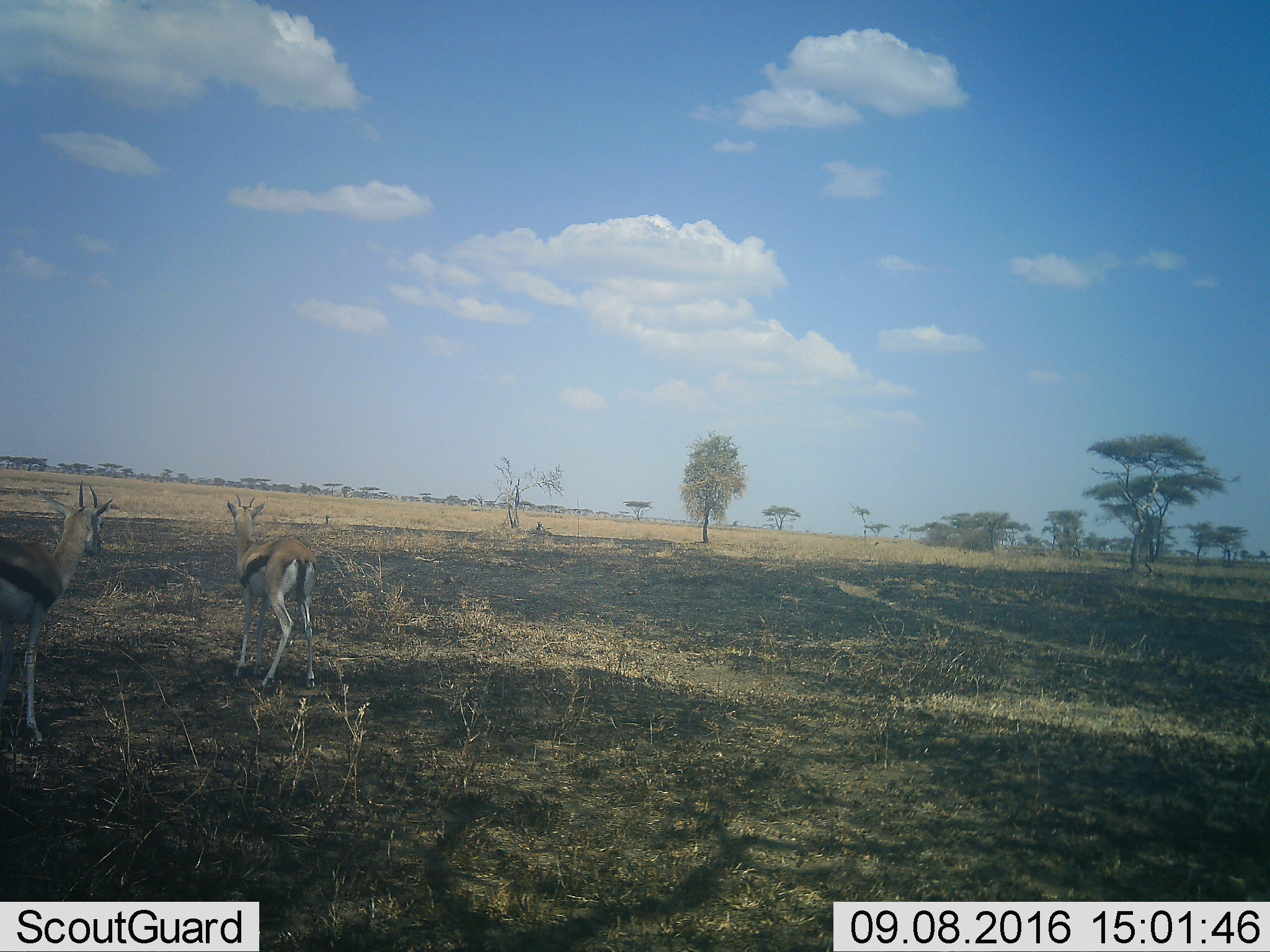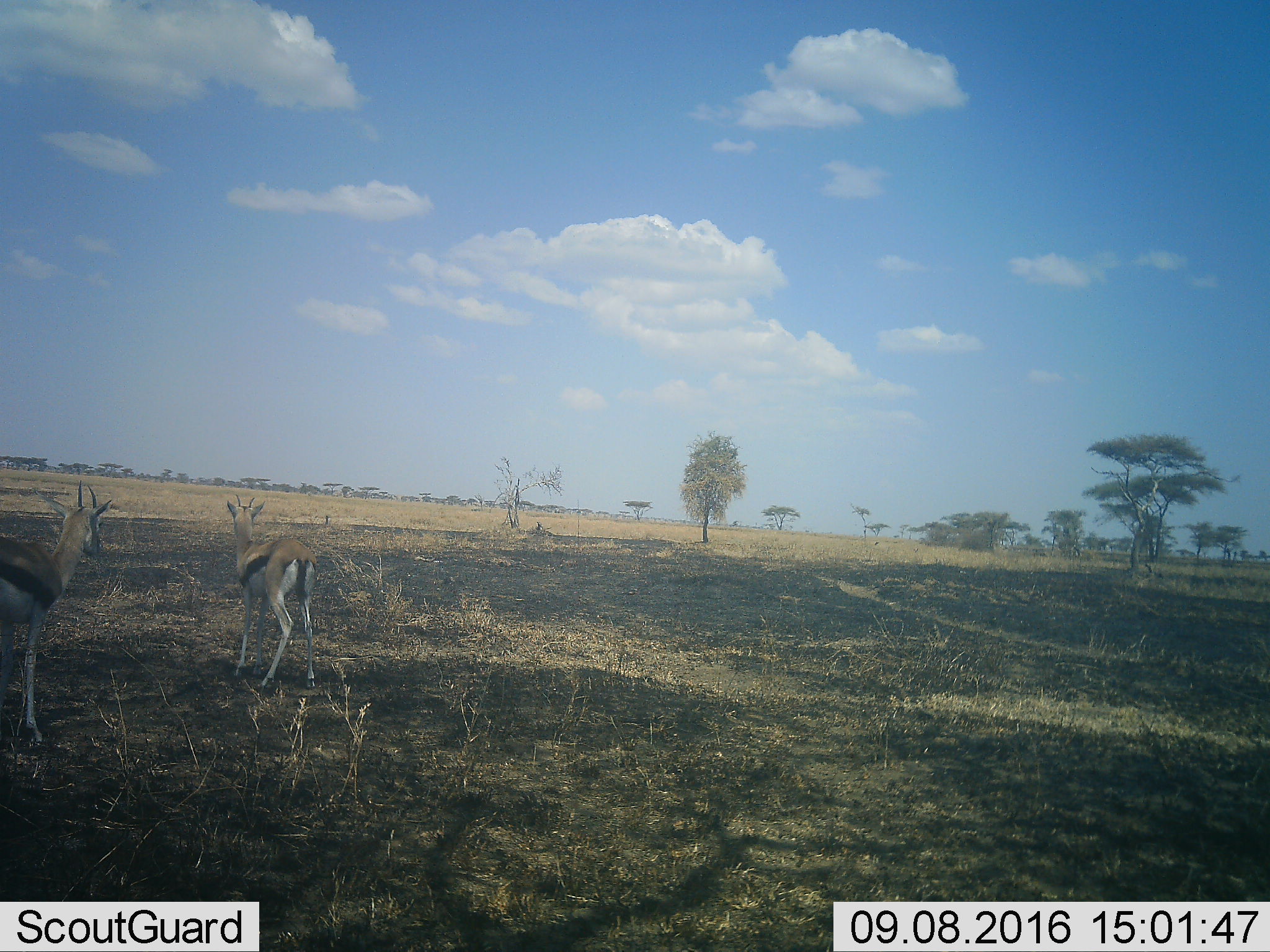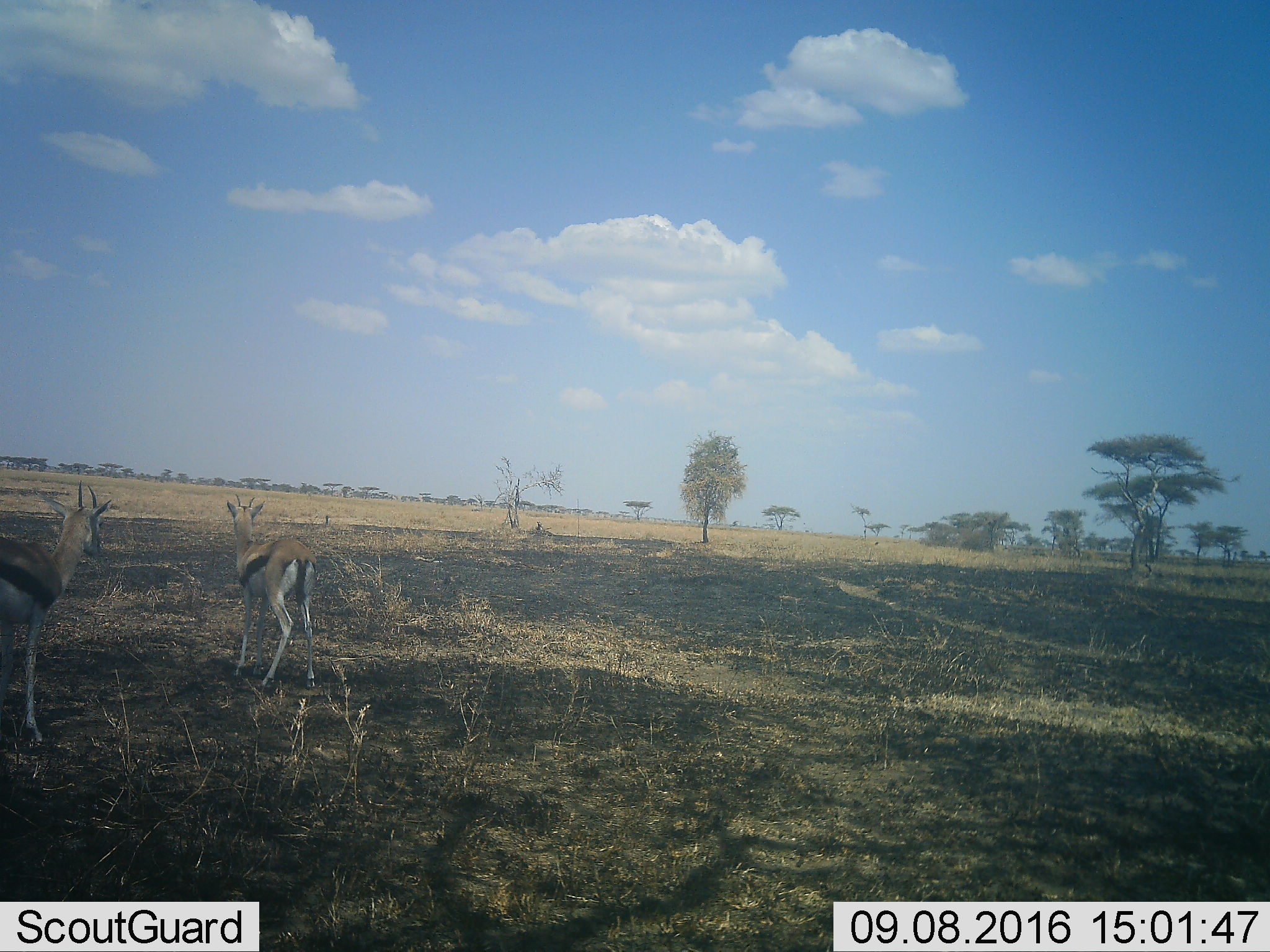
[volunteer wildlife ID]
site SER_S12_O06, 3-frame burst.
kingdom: Animalia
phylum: Chordata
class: Mammalia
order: Artiodactyla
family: Bovidae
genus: Eudorcas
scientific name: Eudorcas thomsonii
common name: thomson's gazelle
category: gazellethomsons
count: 2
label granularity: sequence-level